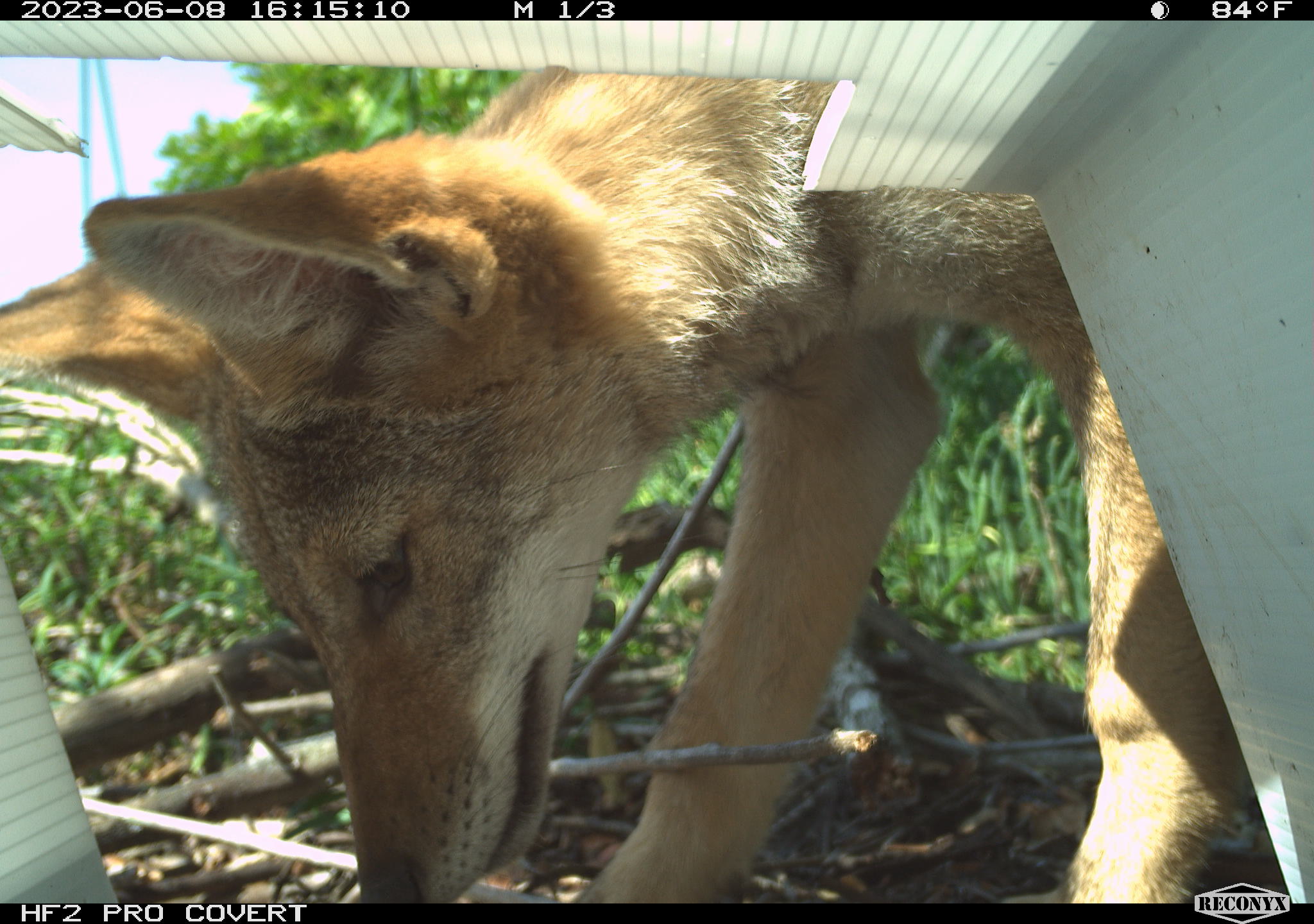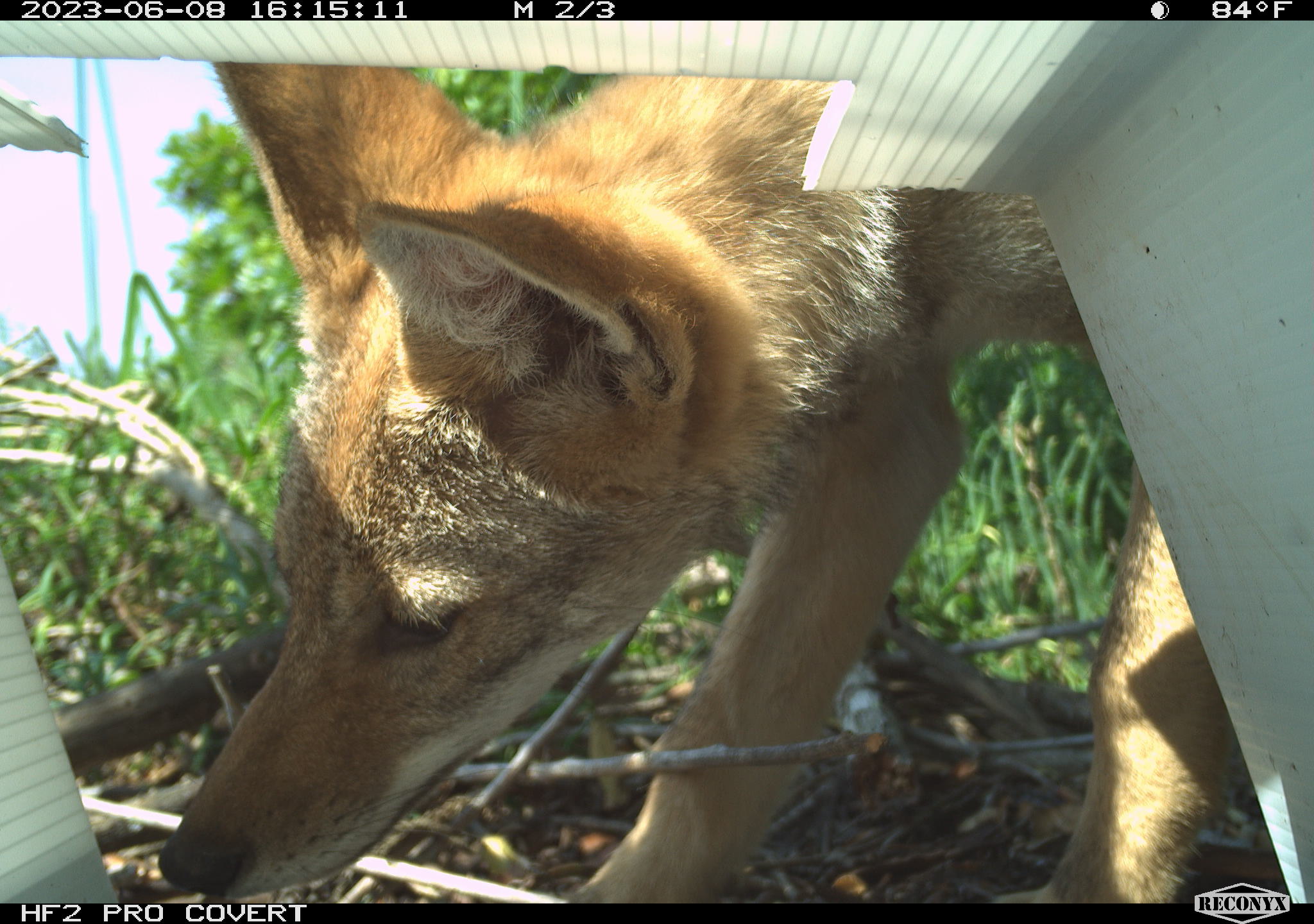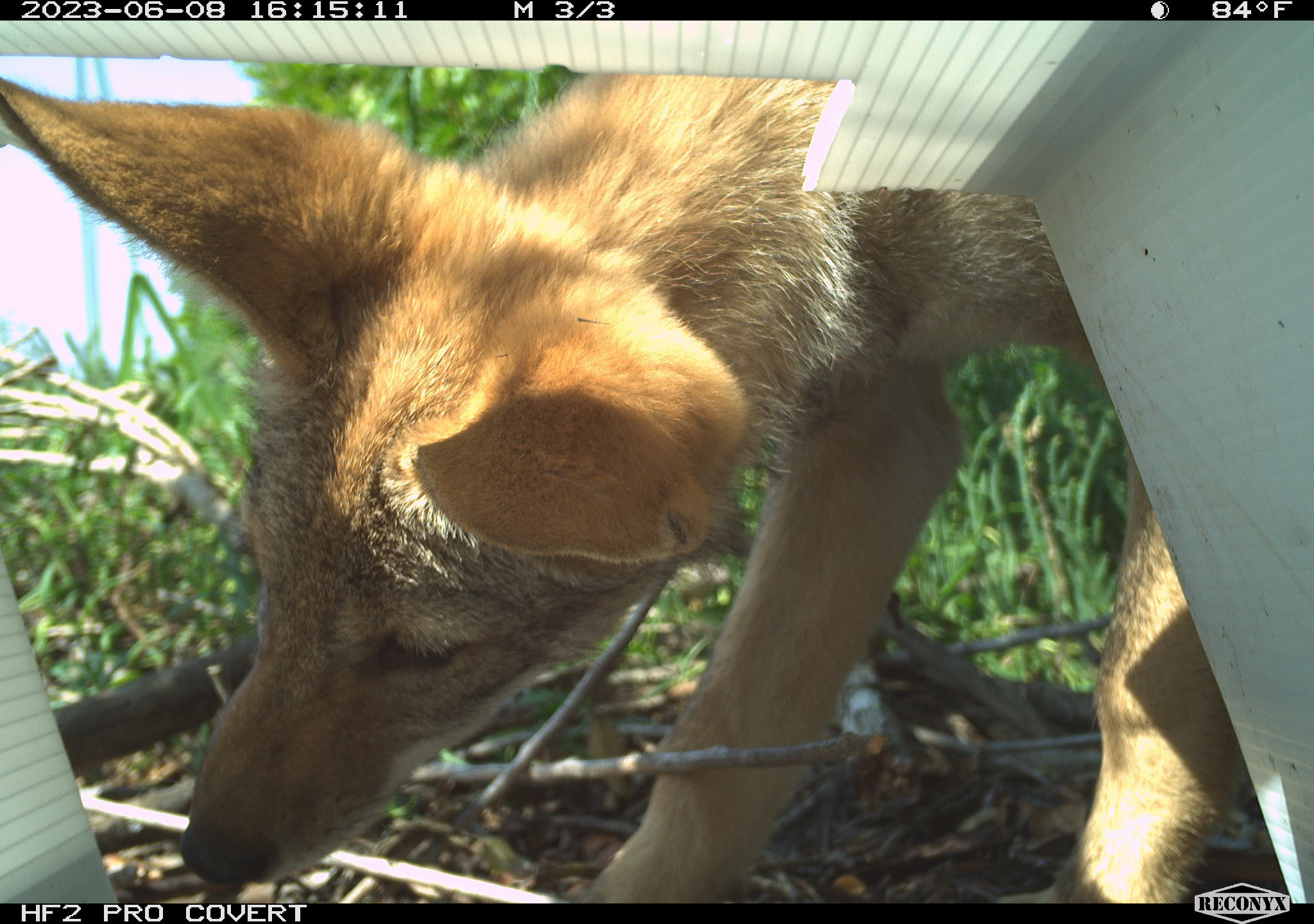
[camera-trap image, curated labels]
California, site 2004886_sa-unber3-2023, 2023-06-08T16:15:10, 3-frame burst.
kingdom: Animalia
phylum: Chordata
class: Mammalia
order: Carnivora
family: Canidae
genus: Canis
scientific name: Canis latrans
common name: coyote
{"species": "coyote (Canis latrans)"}